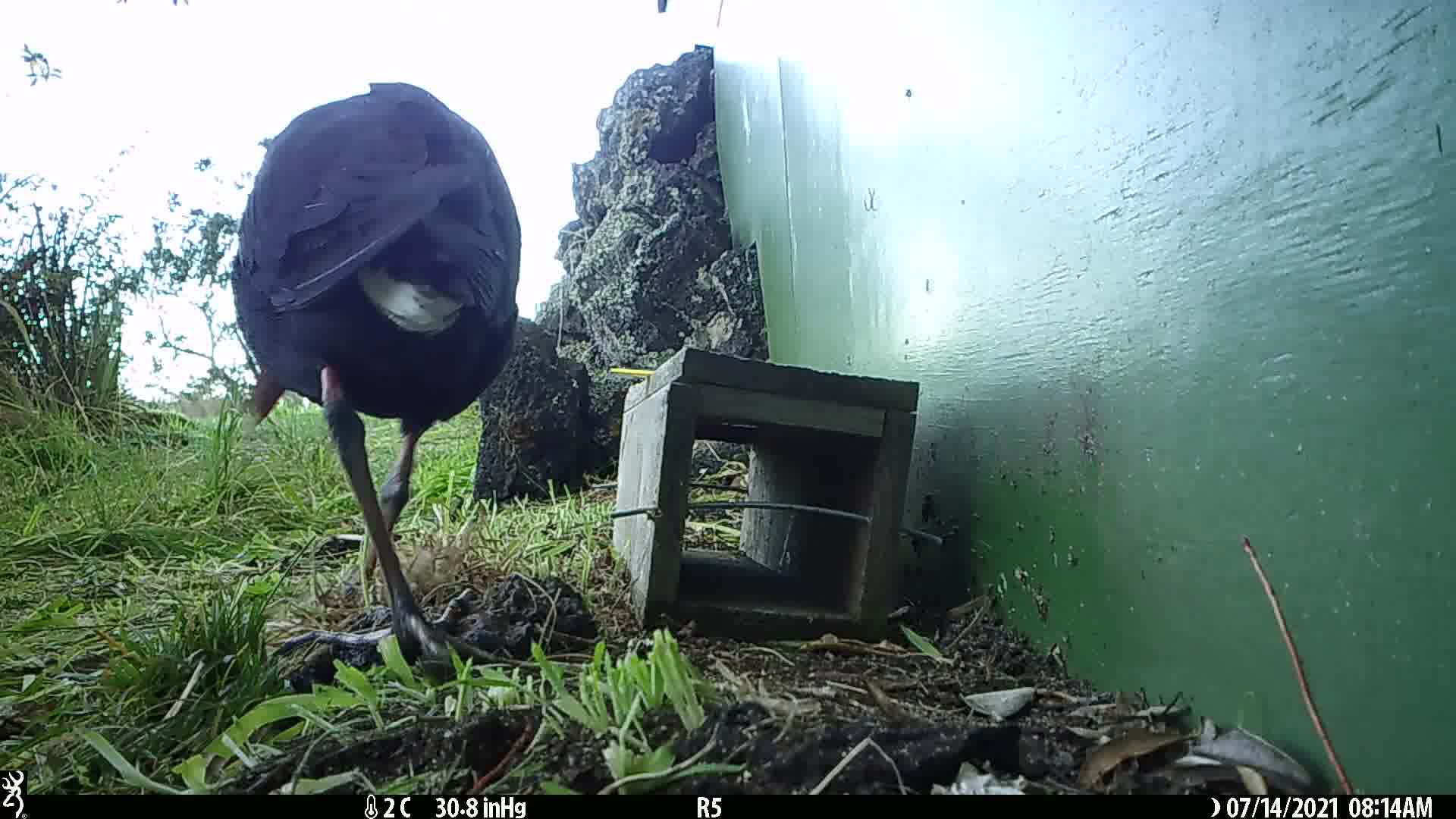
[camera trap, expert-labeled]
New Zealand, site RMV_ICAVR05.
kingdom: Animalia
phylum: Chordata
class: Aves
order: Gruiformes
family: Rallidae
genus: Porphyrio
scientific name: Porphyrio melanotus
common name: australasian swamphen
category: pukeko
Pukeko (australasian swamphen) (Porphyrio melanotus).